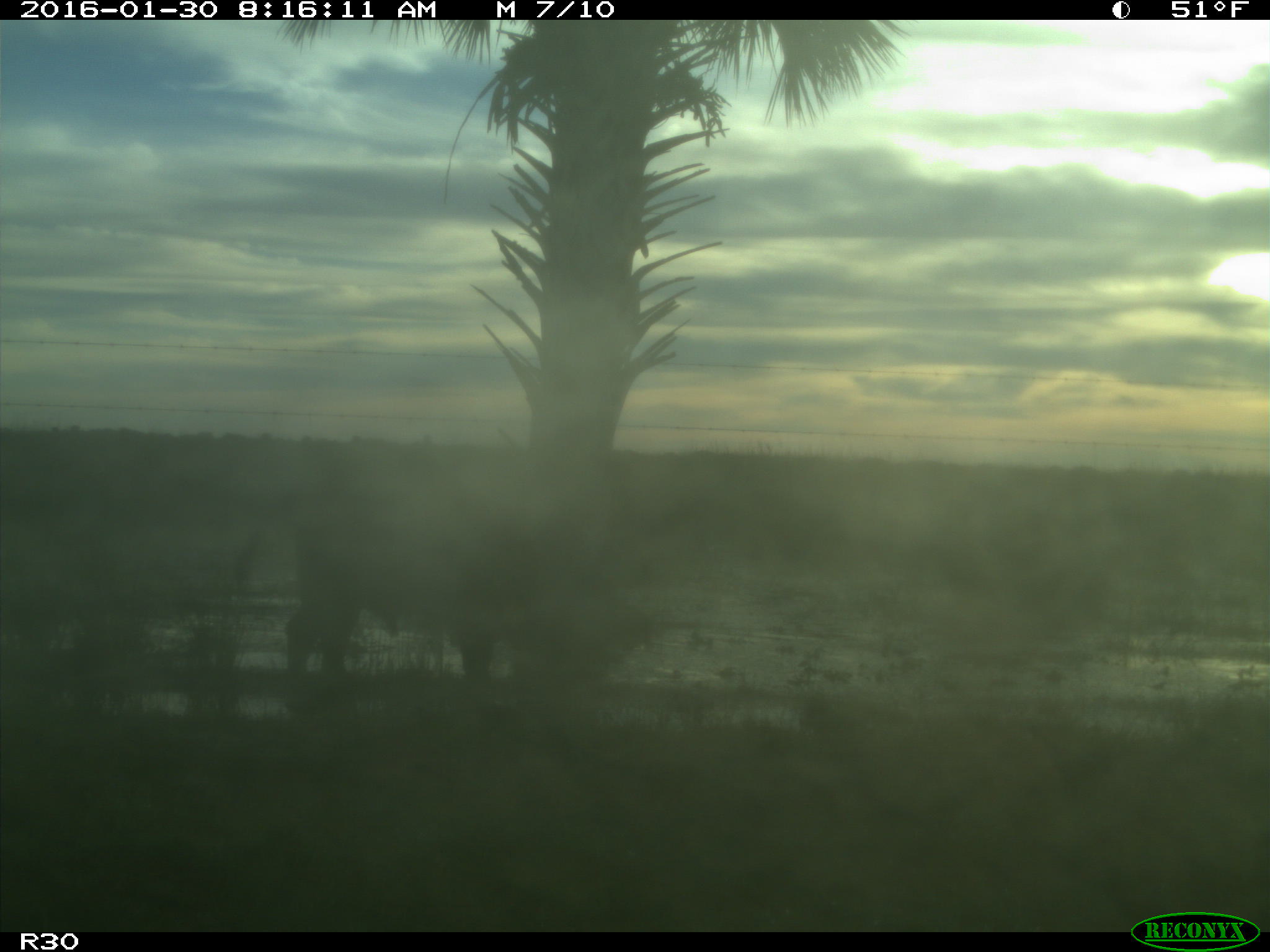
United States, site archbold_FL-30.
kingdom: Animalia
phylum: Chordata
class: Mammalia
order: Artiodactyla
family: Bovidae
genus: Bos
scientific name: Bos taurus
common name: domestic cow